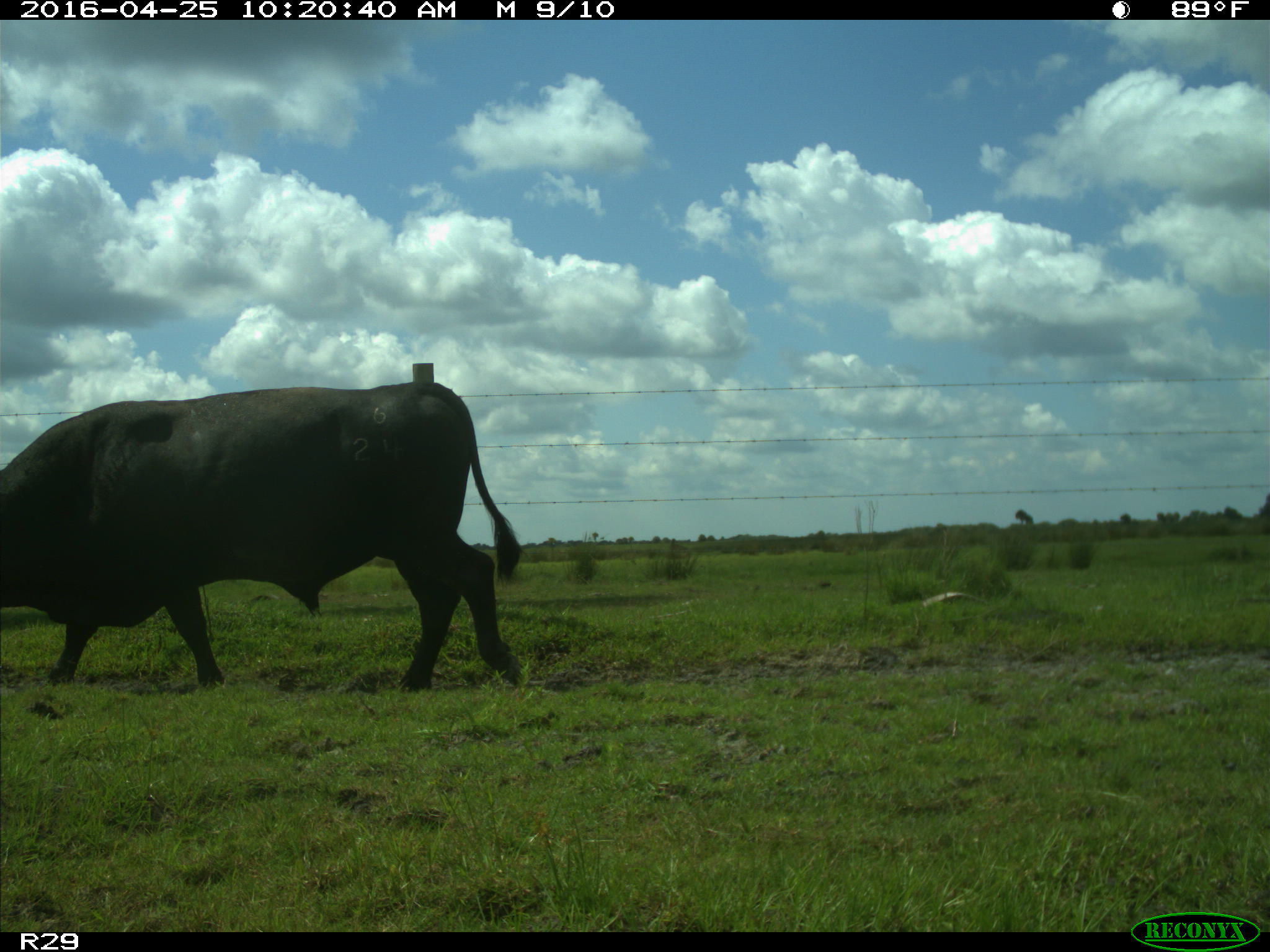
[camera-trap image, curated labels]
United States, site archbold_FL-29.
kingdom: Animalia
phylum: Chordata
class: Mammalia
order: Artiodactyla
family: Bovidae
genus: Bos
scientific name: Bos taurus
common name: domestic cow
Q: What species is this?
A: Bos taurus (domestic cow).